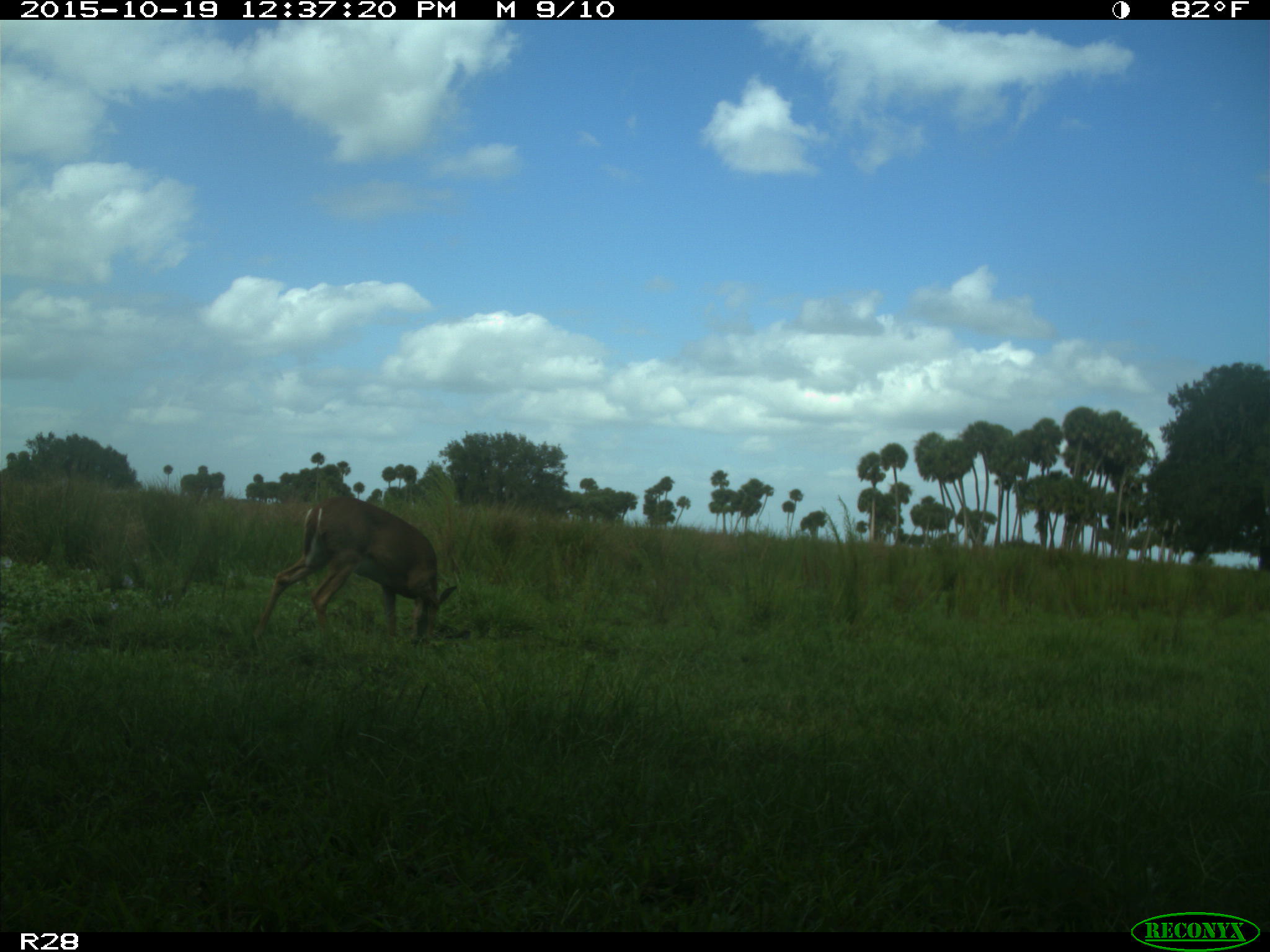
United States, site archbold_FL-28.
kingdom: Animalia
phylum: Chordata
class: Mammalia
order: Artiodactyla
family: Cervidae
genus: Odocoileus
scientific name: Odocoileus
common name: deer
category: unidentified deer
Unidentified deer (deer) (Odocoileus).